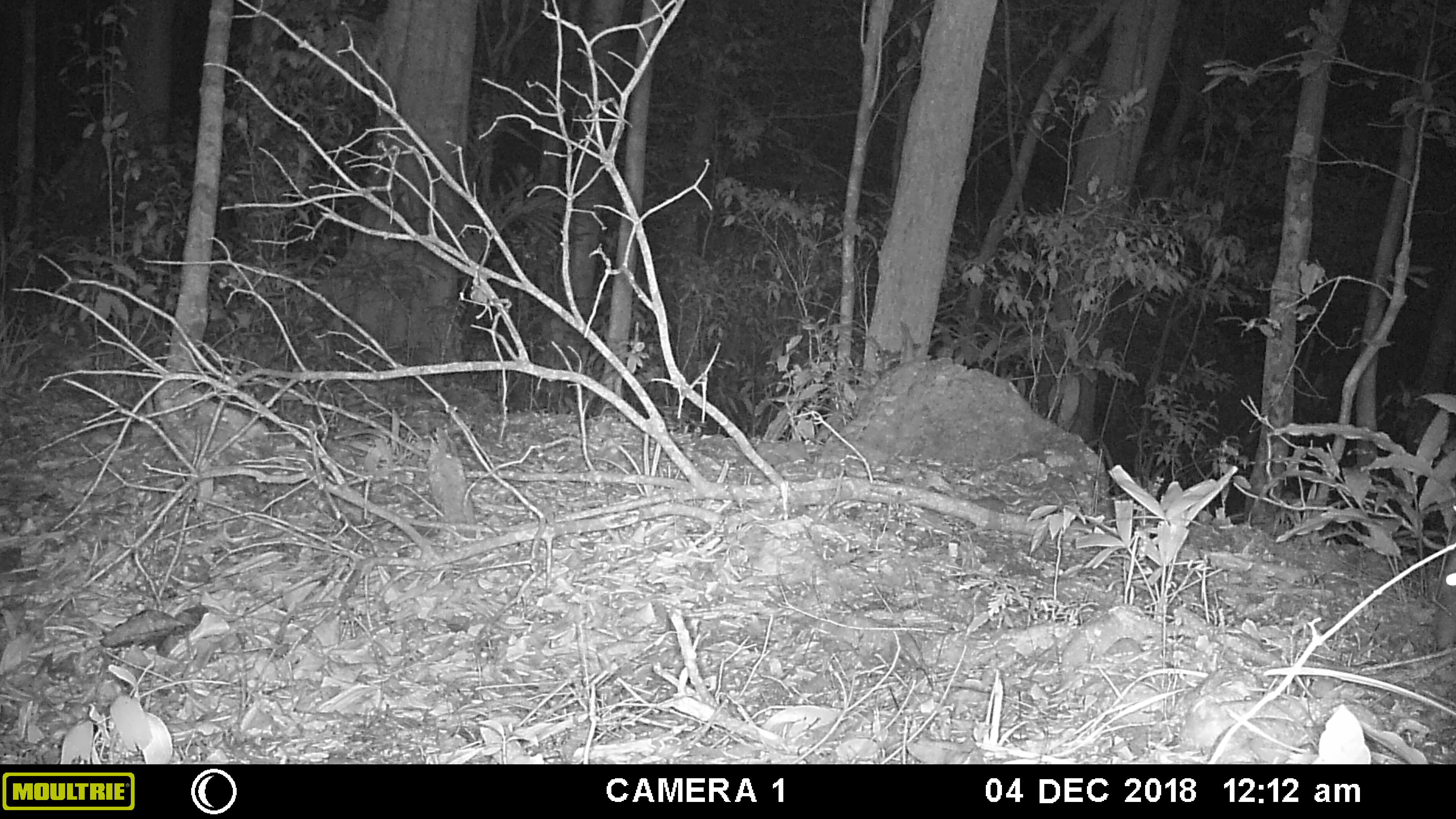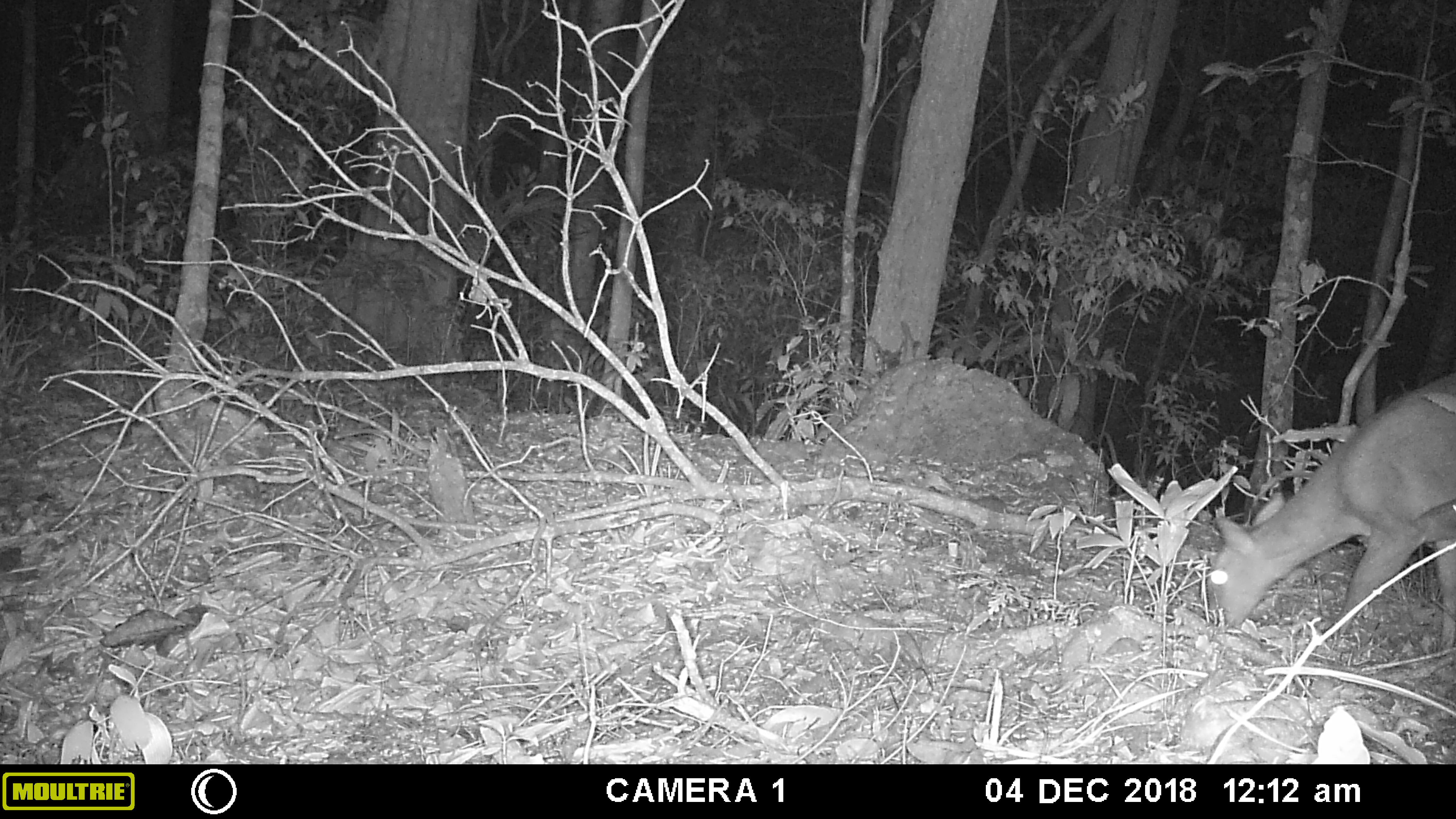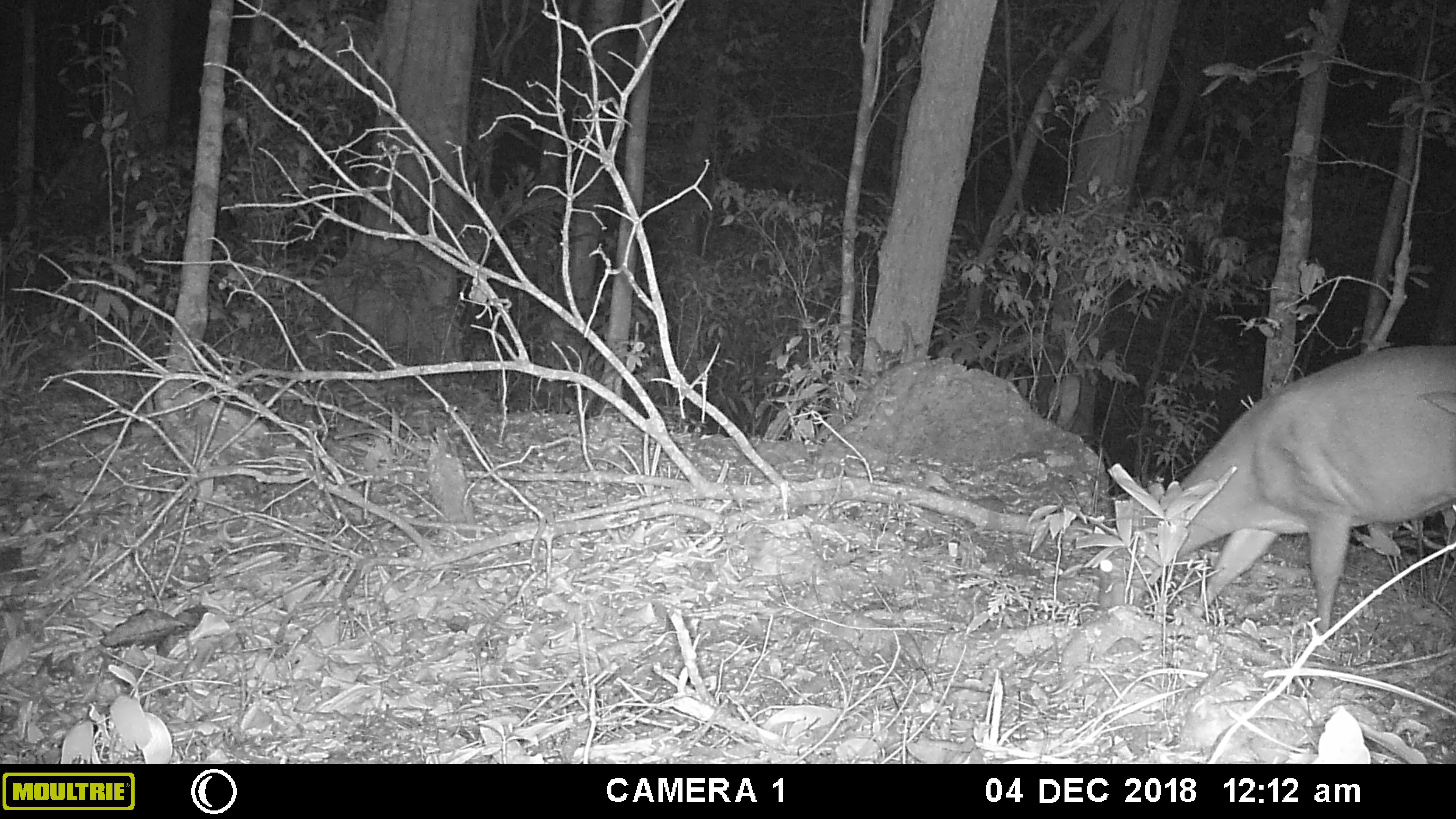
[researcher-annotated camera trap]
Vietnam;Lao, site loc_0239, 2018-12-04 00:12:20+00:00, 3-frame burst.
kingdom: Animalia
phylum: Chordata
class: Mammalia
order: Artiodactyla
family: Cervidae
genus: Muntiacus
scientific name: Muntiacus vuquangensis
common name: large-antlered muntjac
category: large antlered muntjac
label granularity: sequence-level